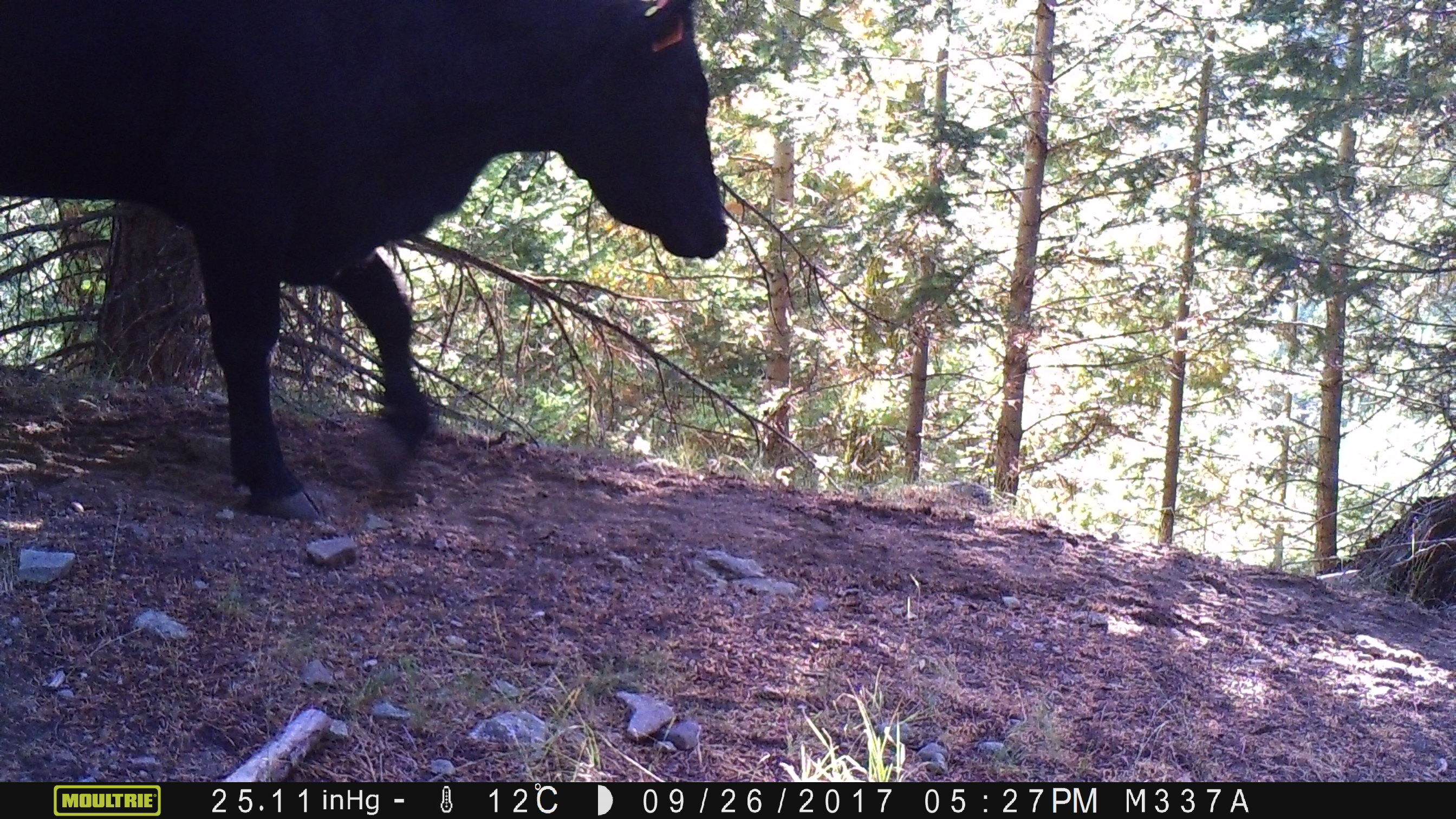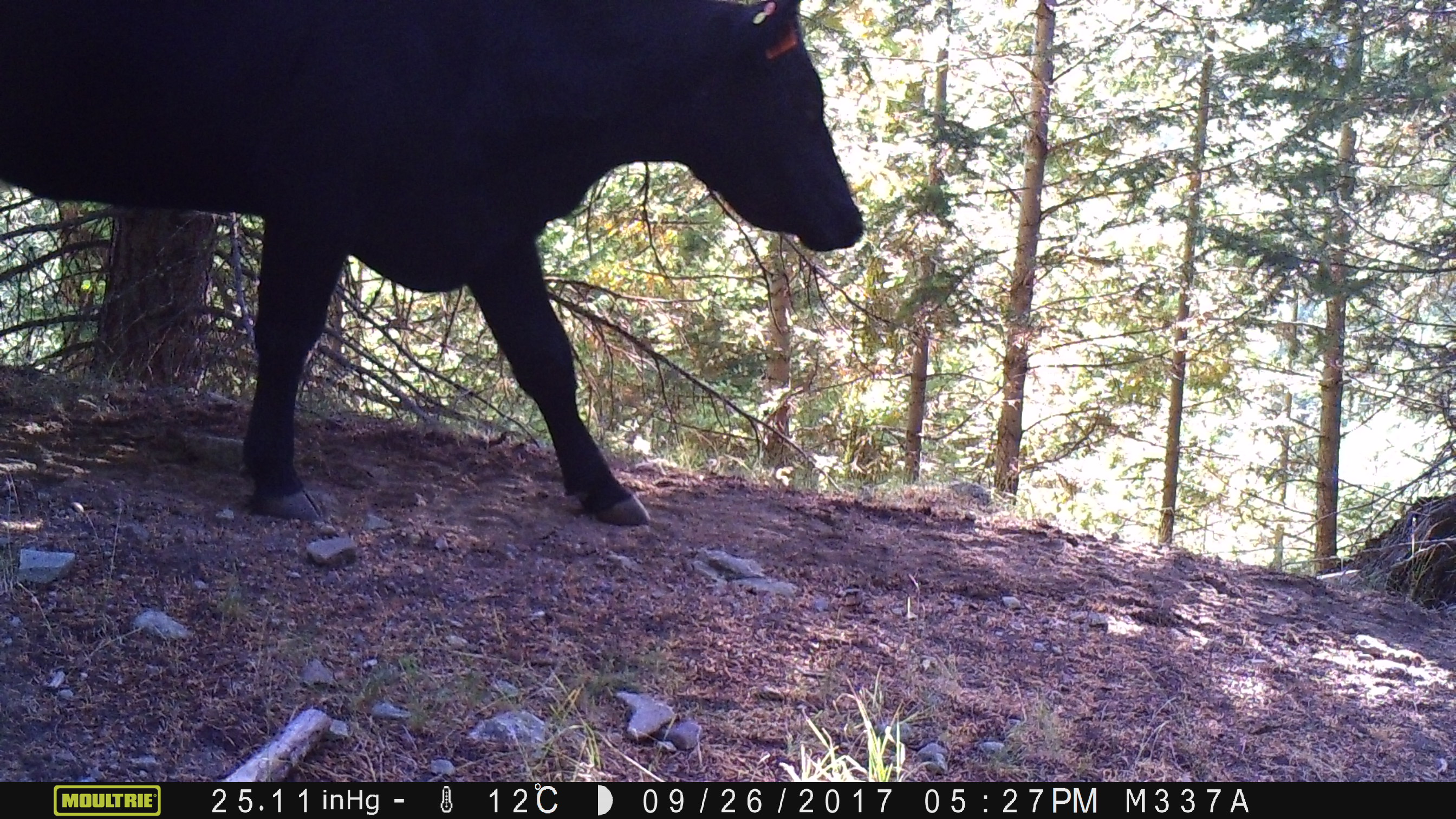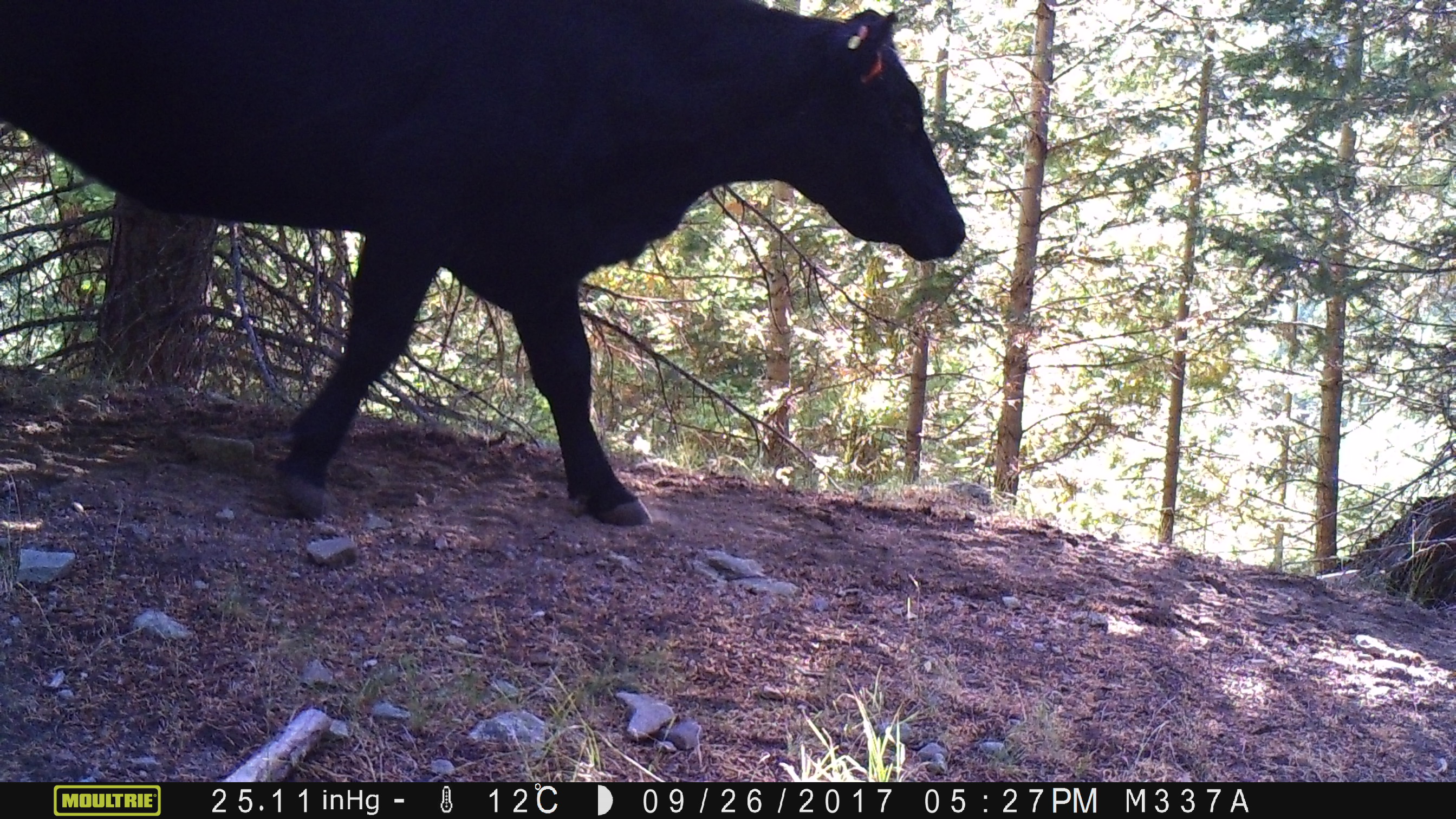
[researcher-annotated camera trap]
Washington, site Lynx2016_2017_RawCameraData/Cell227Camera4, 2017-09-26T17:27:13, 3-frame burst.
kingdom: Animalia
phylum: Chordata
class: Mammalia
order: Artiodactyla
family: Bovidae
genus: Bos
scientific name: Bos taurus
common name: domestic cattle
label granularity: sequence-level